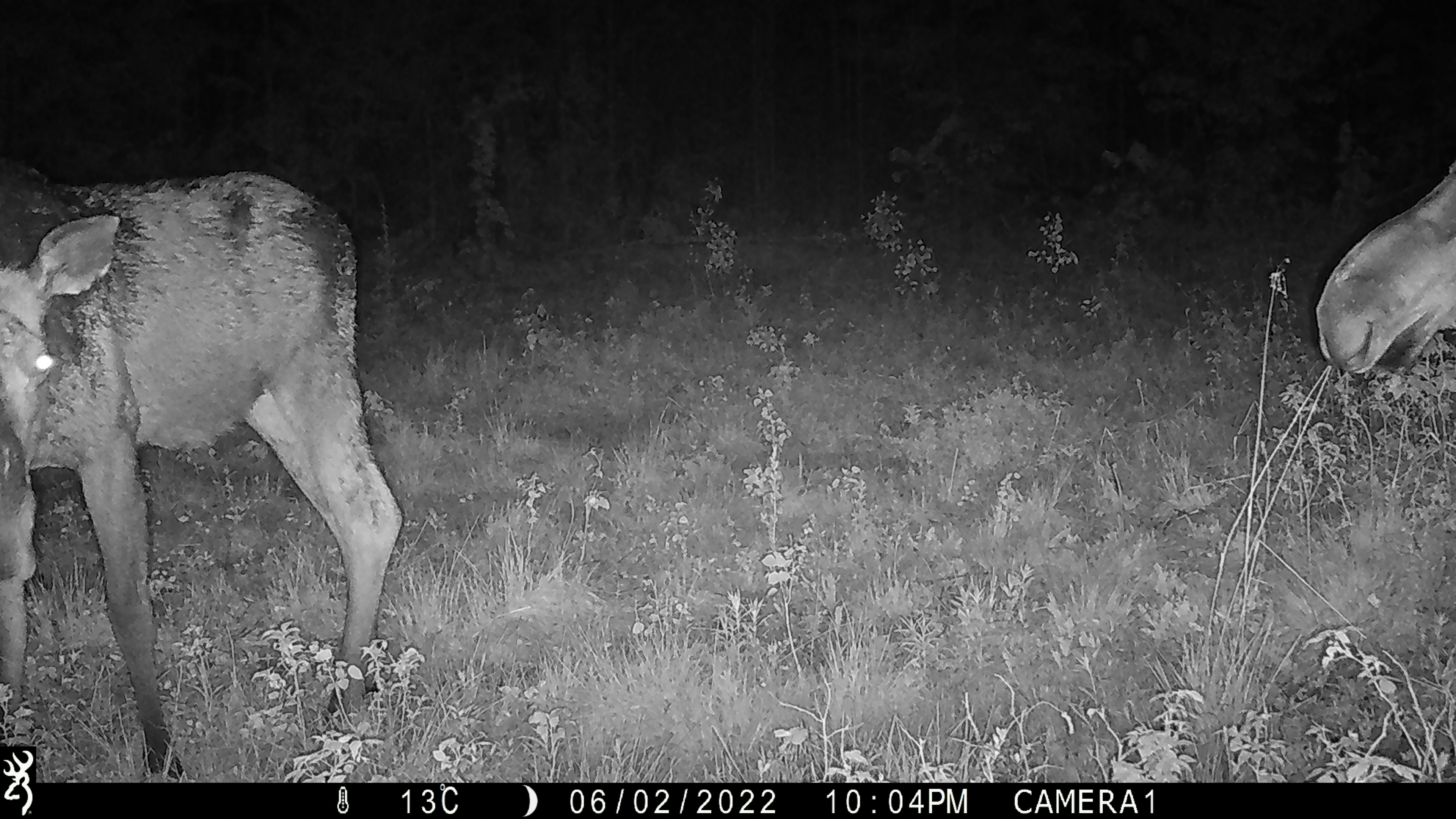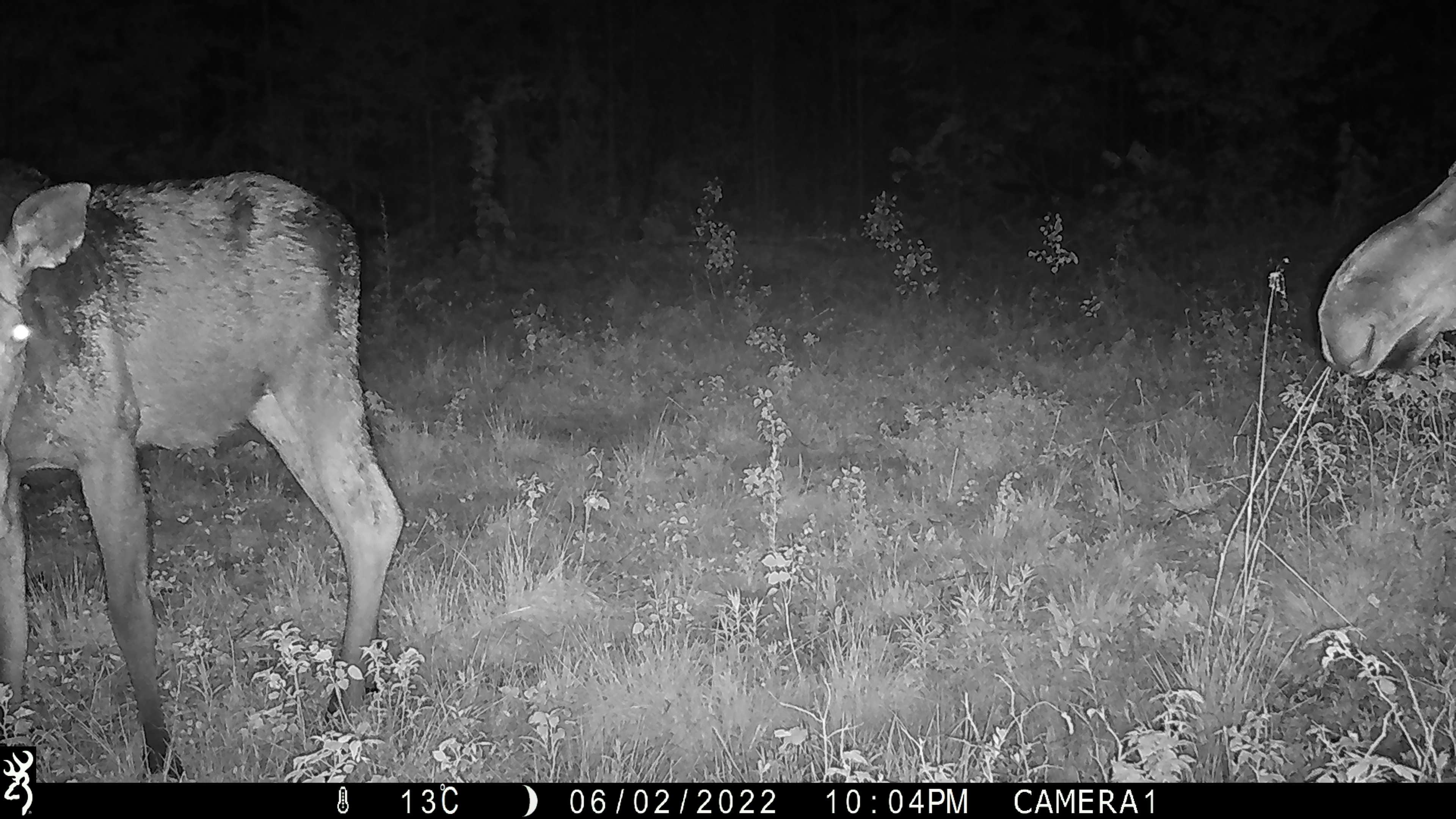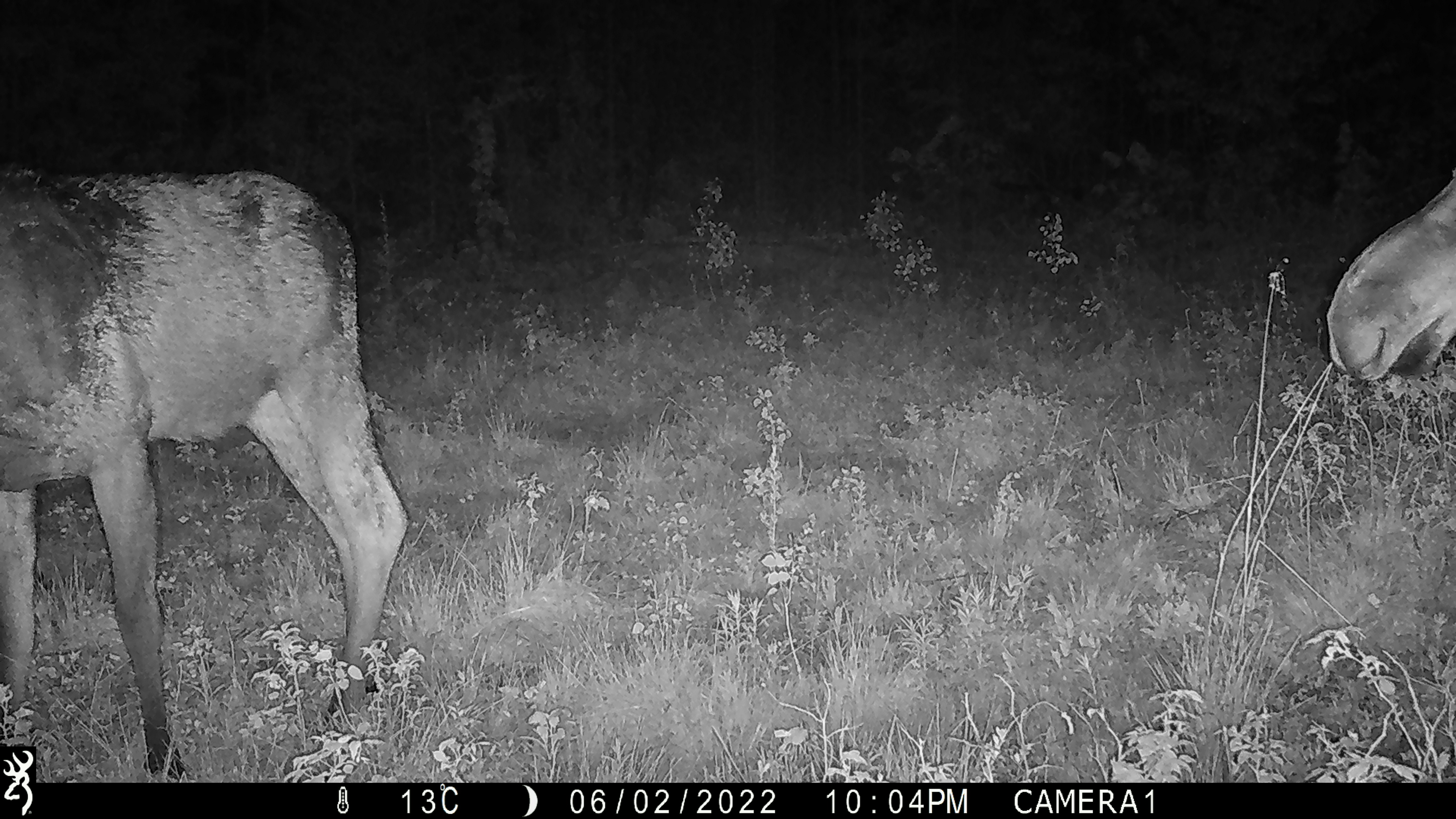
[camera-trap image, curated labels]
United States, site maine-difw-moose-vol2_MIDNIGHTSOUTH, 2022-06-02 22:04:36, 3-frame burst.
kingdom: Animalia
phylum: Chordata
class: Mammalia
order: Artiodactyla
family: Cervidae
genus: Alces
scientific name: Alces alces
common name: moose